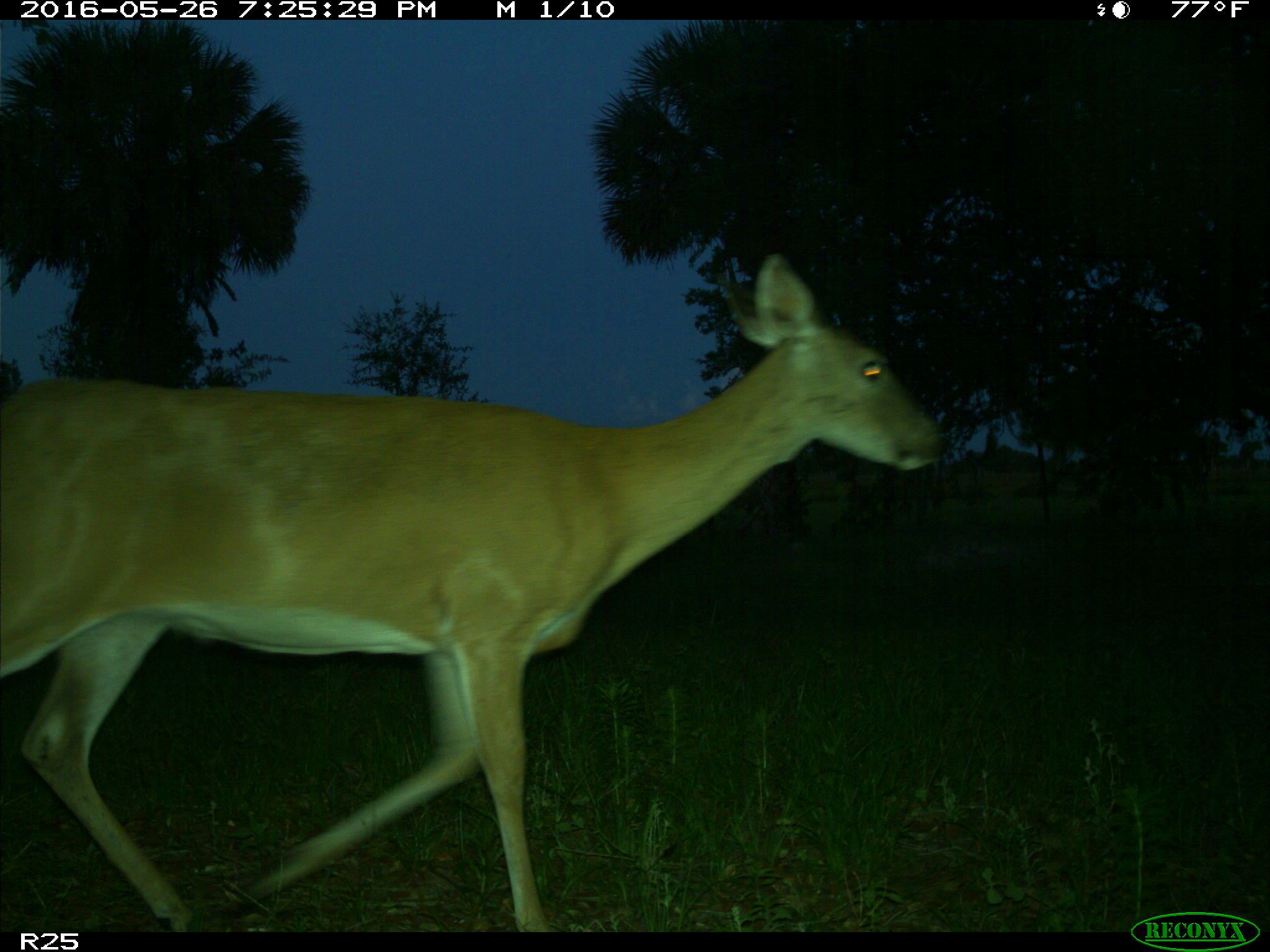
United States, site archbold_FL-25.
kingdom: Animalia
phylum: Chordata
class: Mammalia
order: Artiodactyla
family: Cervidae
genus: Odocoileus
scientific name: Odocoileus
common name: deer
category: unidentified deer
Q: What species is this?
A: Unidentified deer (deer) (Odocoileus).